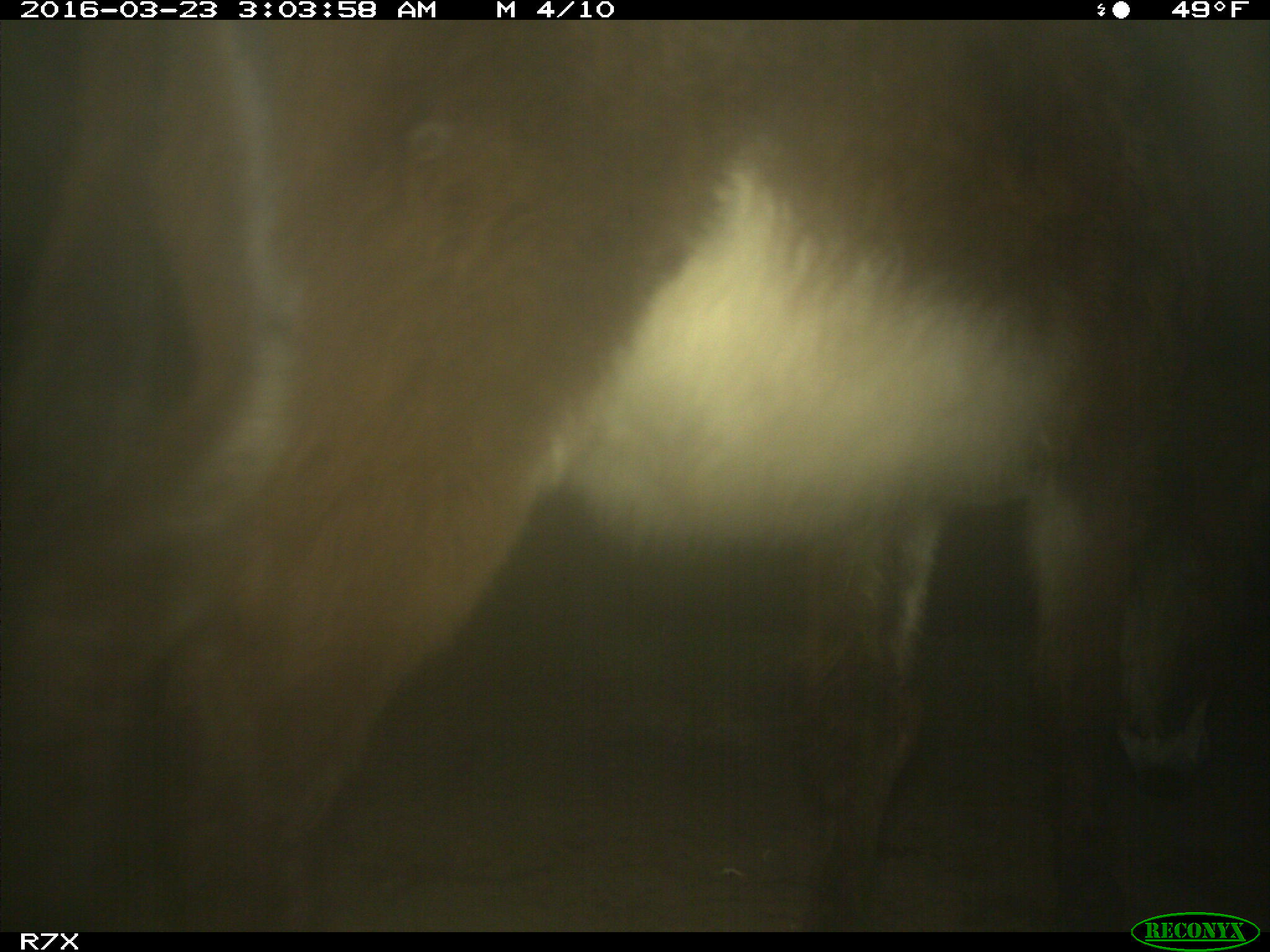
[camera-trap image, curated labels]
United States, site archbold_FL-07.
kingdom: Animalia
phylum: Chordata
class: Mammalia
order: Perissodactyla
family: Equidae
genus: Equus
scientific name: Equus africanus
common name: african wild ass